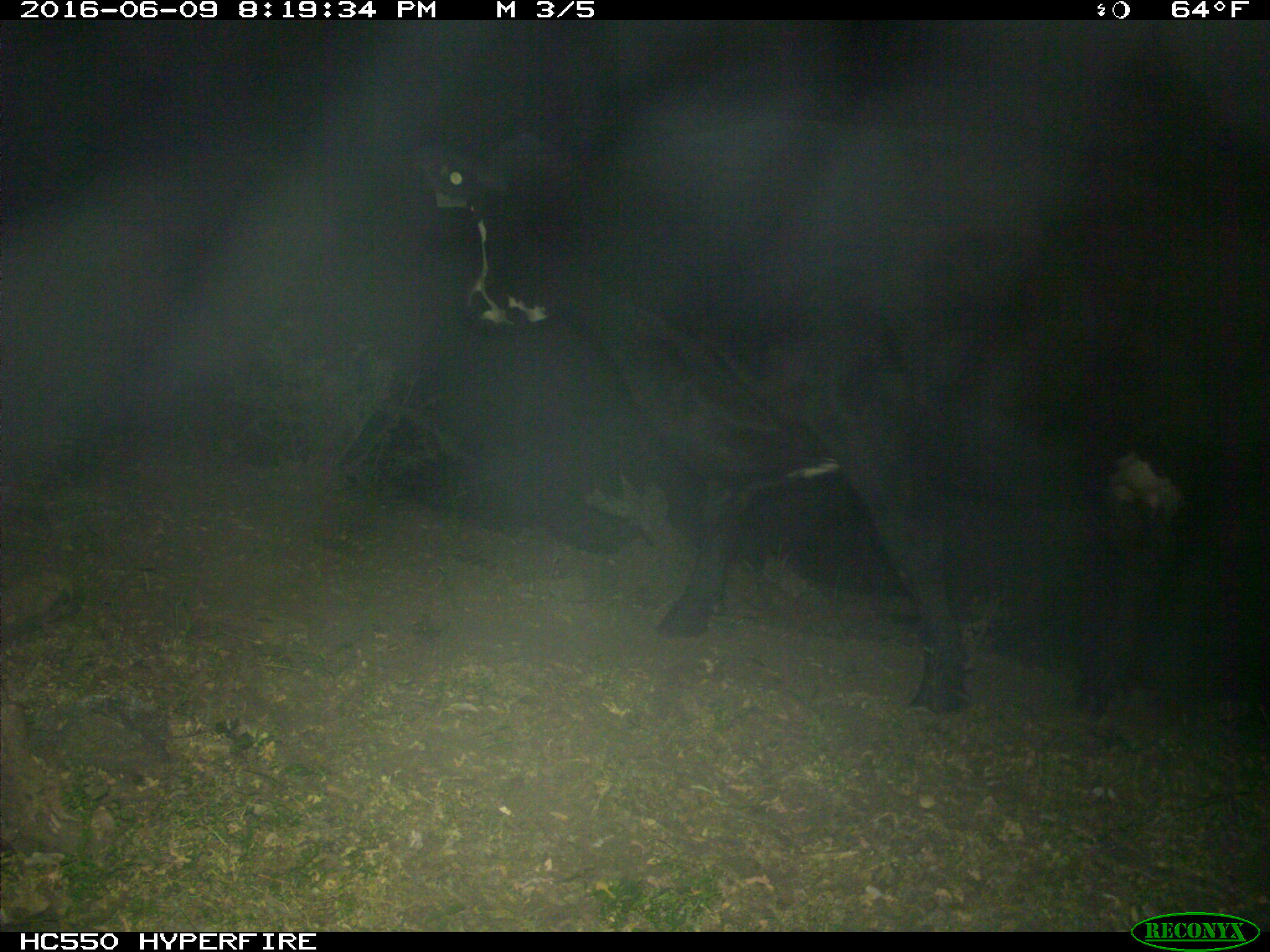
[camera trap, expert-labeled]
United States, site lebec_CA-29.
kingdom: Animalia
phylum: Chordata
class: Mammalia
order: Artiodactyla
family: Bovidae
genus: Bos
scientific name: Bos taurus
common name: domestic cow